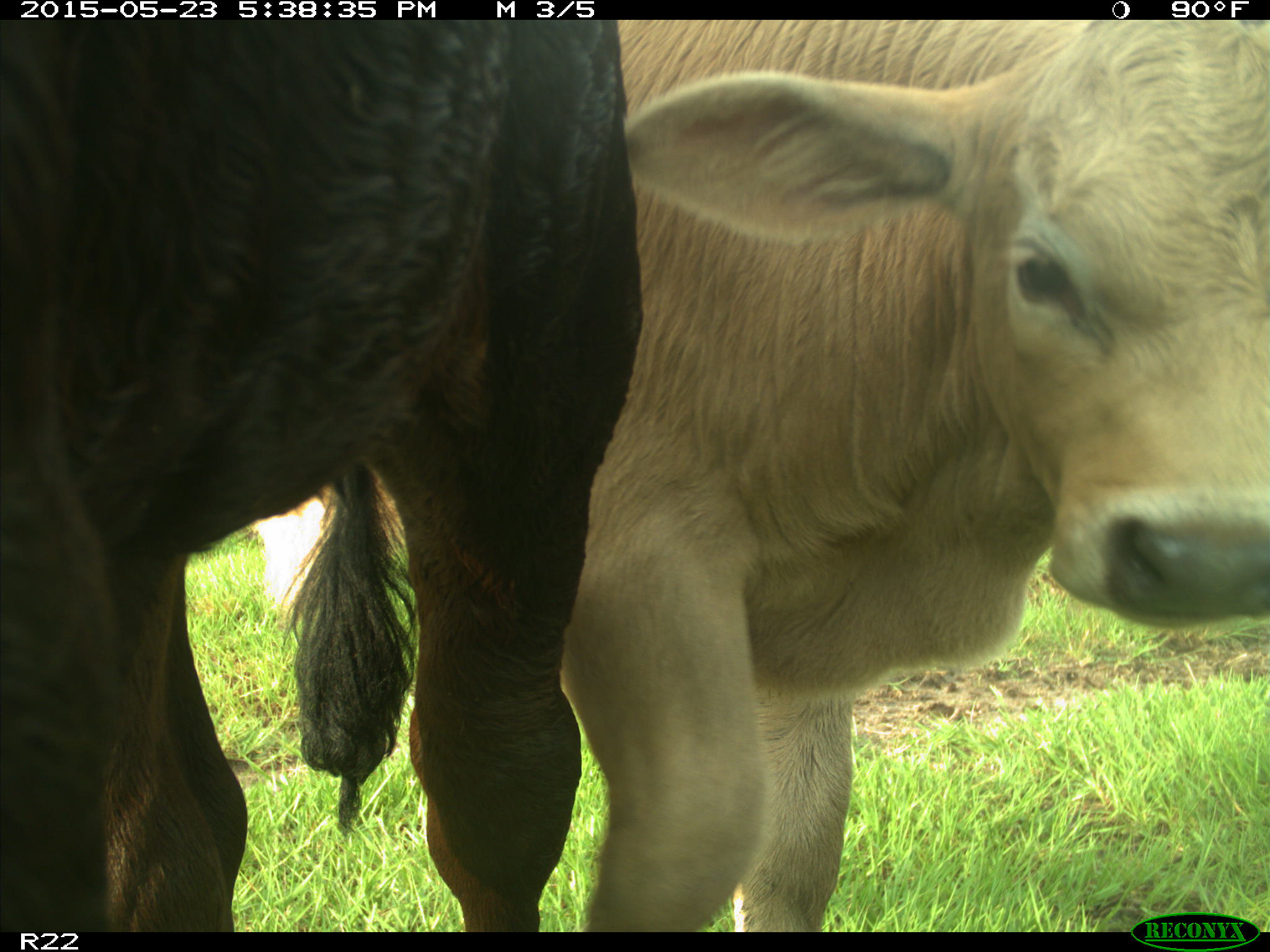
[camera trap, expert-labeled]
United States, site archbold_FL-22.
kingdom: Animalia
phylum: Chordata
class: Mammalia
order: Artiodactyla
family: Bovidae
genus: Bos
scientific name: Bos taurus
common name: domestic cow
Bos taurus (domestic cow).